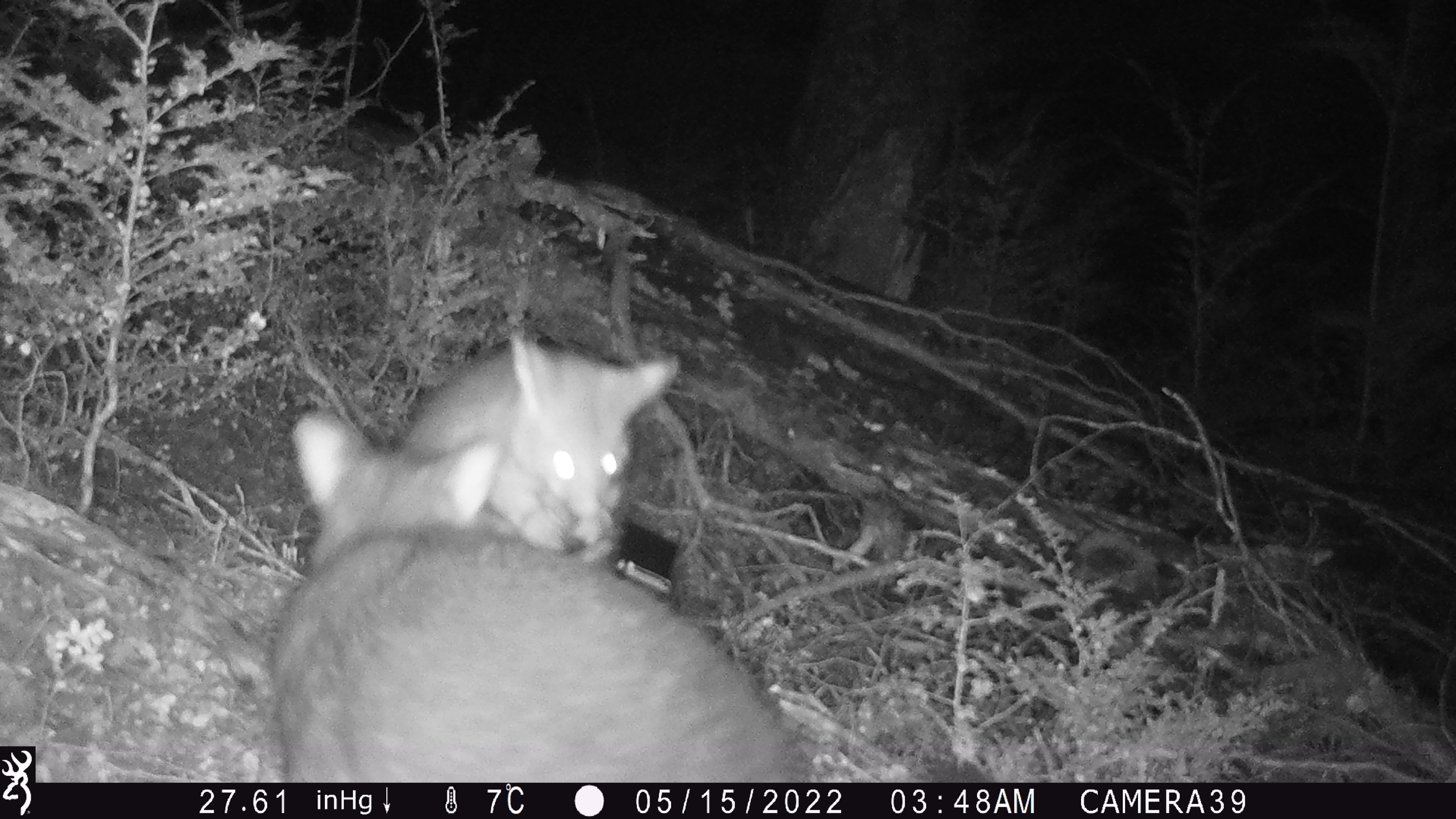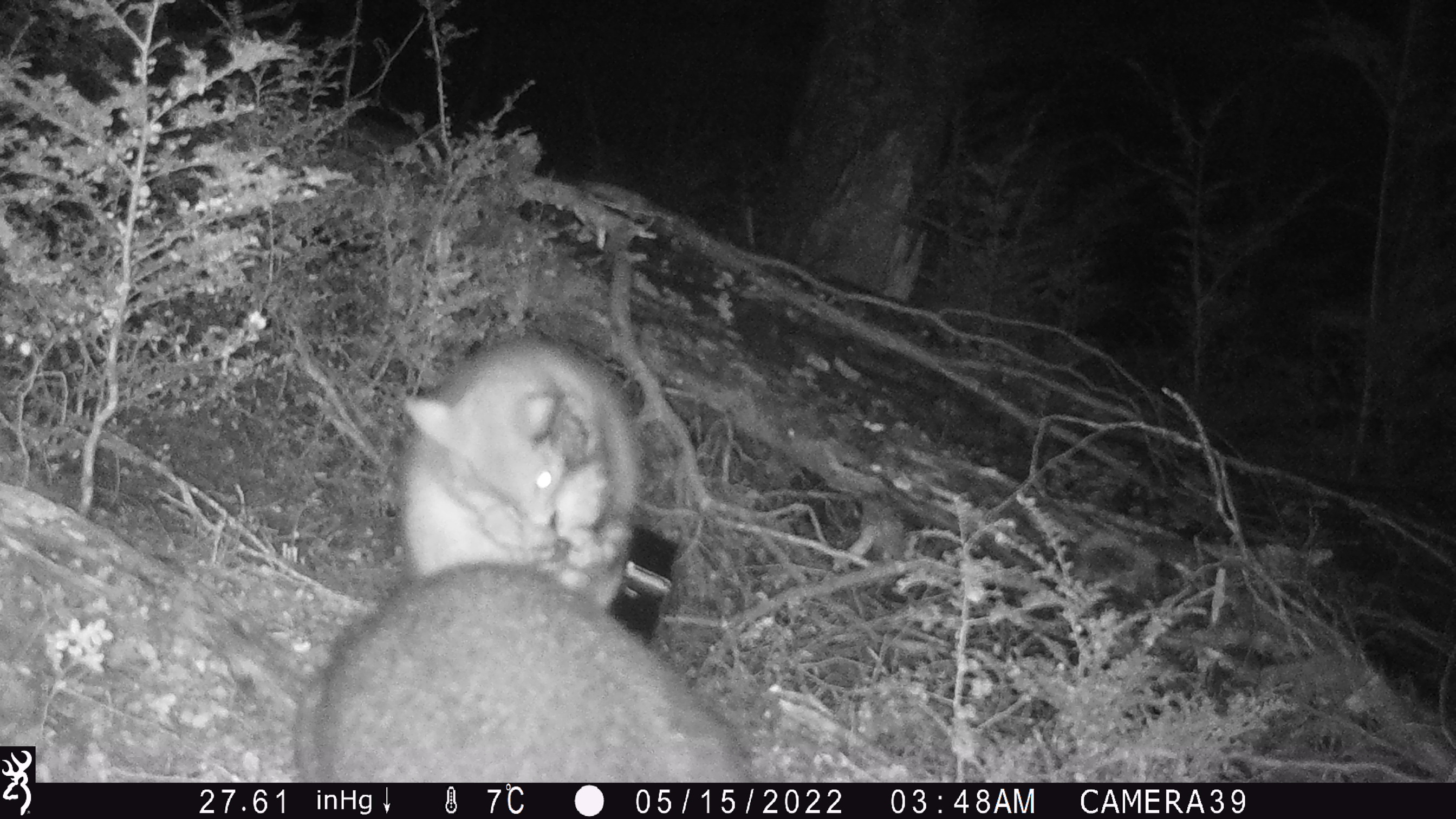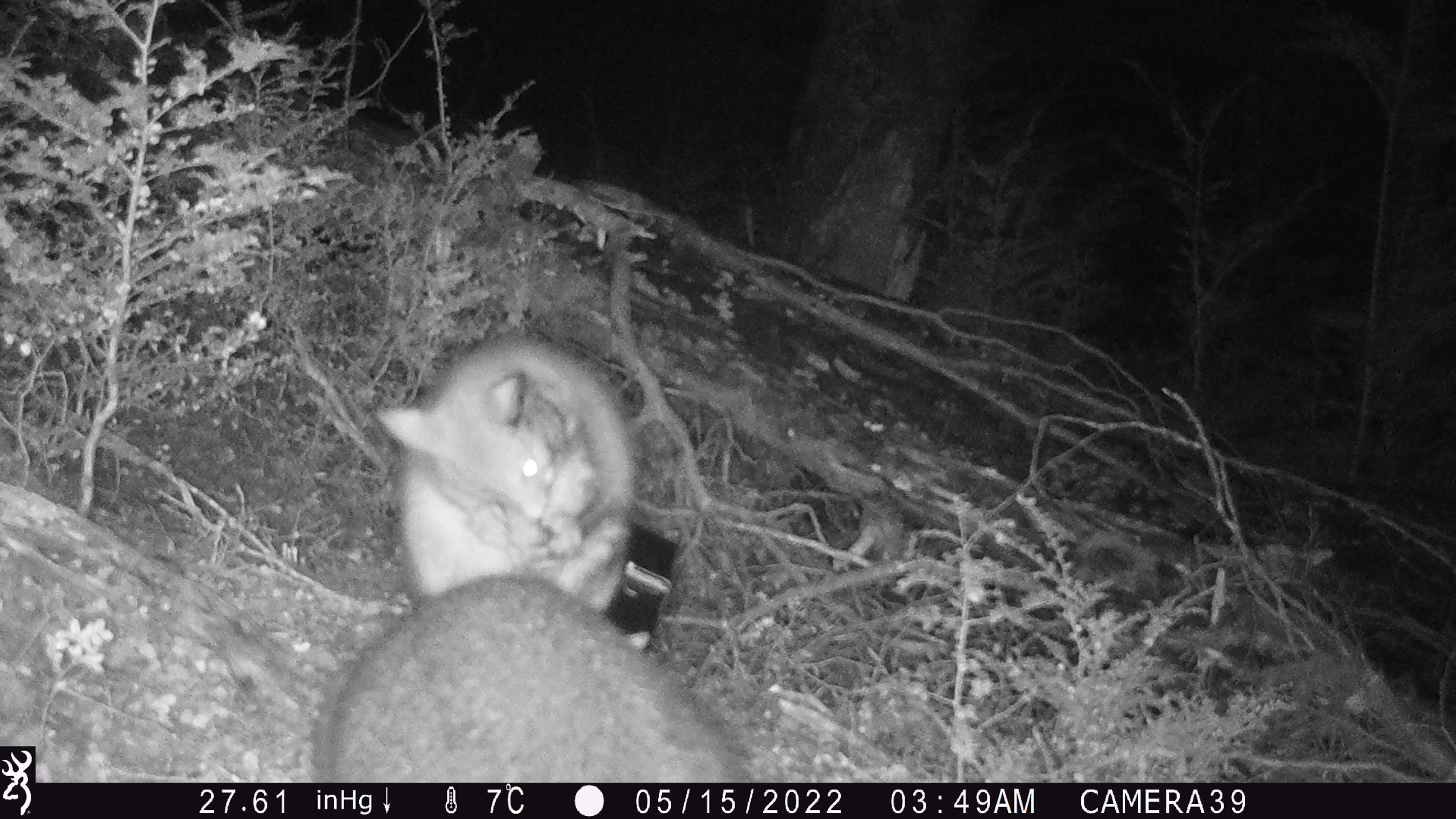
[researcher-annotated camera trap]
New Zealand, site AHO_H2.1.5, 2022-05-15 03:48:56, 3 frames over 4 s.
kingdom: Animalia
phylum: Chordata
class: Mammalia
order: Diprotodontia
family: Phalangeridae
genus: Trichosurus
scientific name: Trichosurus vulpecula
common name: common brushtail possum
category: possum